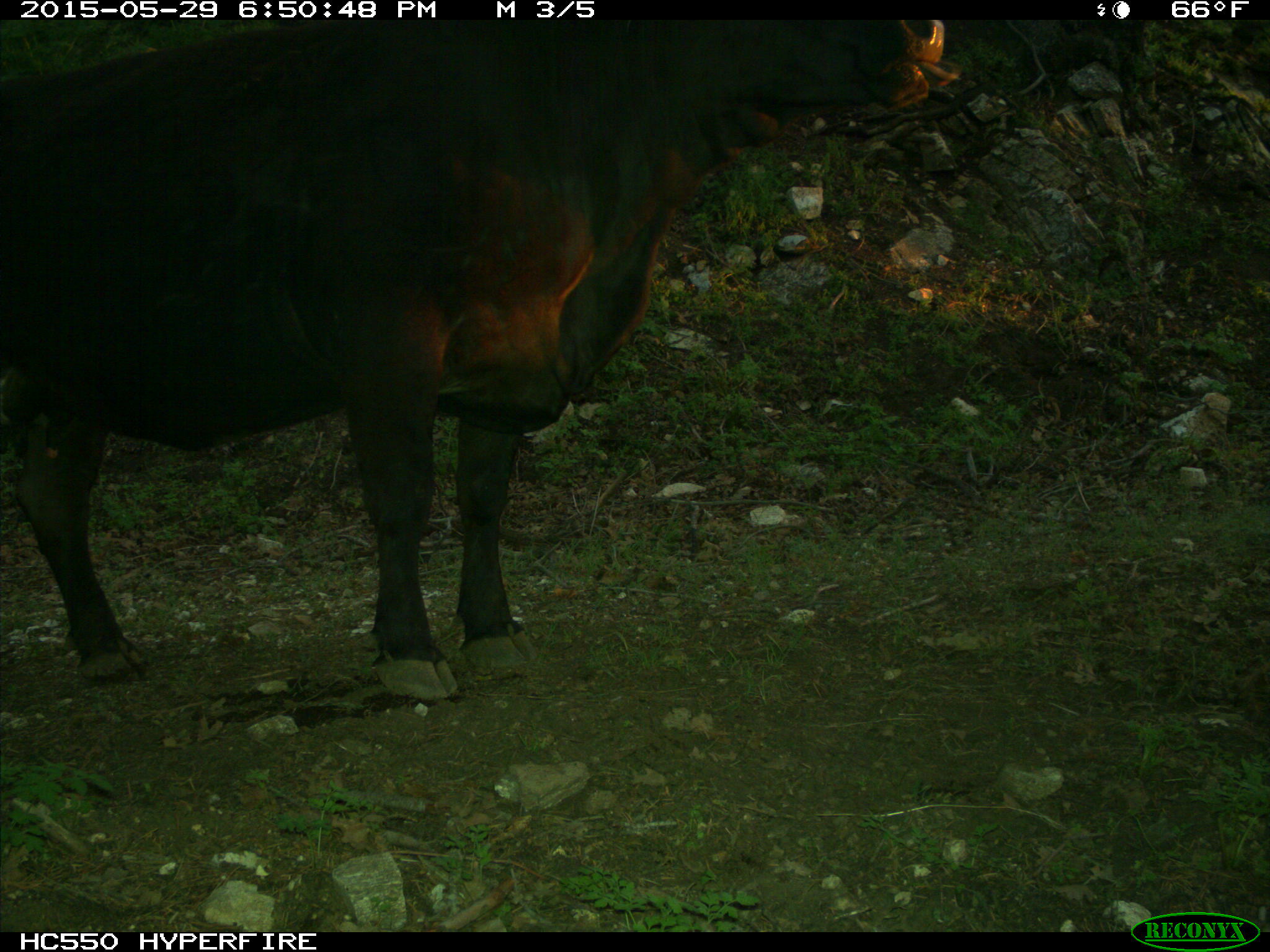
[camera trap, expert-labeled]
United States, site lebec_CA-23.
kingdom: Animalia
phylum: Chordata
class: Mammalia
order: Artiodactyla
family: Bovidae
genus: Bos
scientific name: Bos taurus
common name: domestic cow